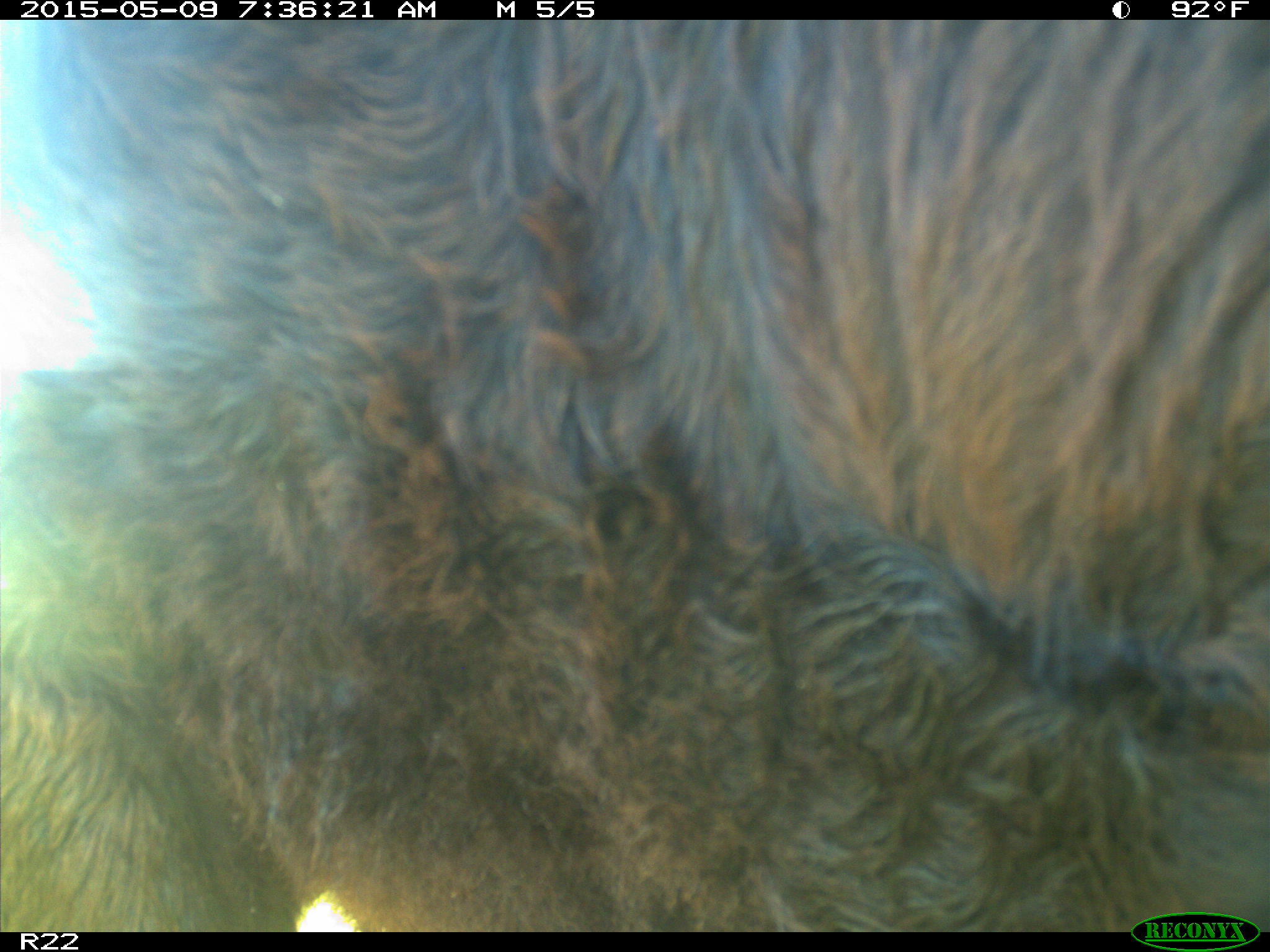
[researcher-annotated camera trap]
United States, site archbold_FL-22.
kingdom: Animalia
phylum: Chordata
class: Mammalia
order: Artiodactyla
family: Bovidae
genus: Bos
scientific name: Bos taurus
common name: domestic cow